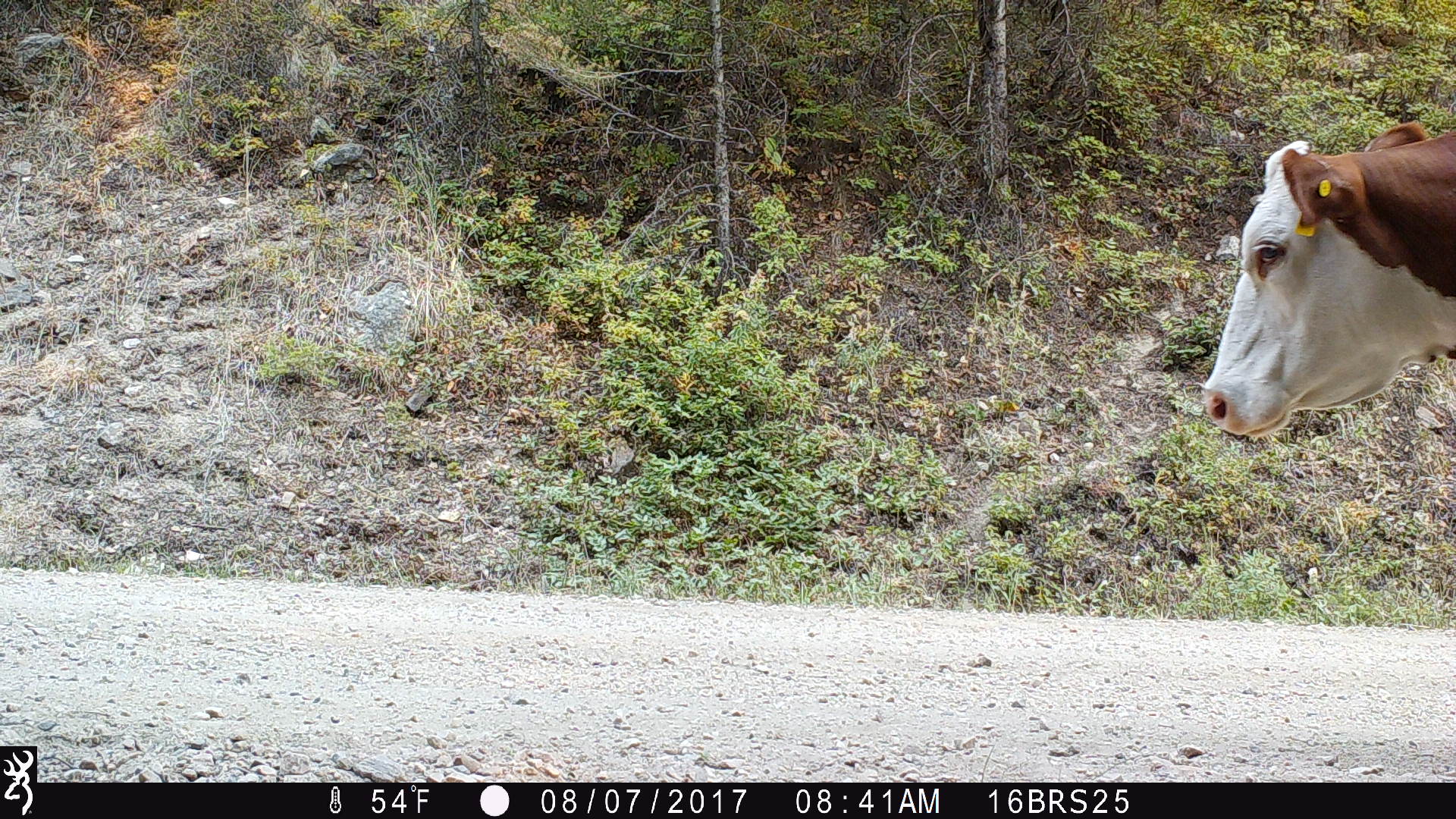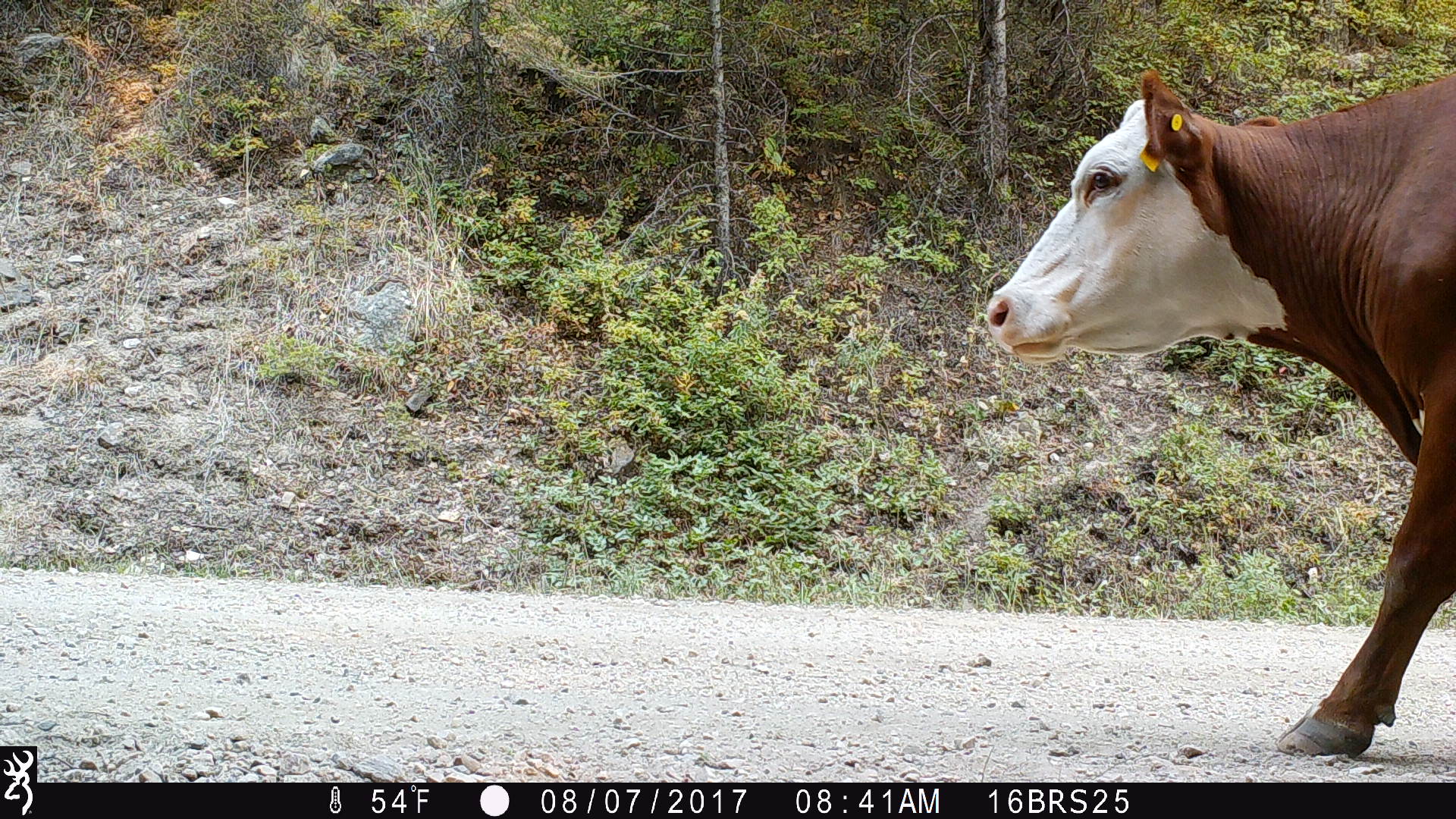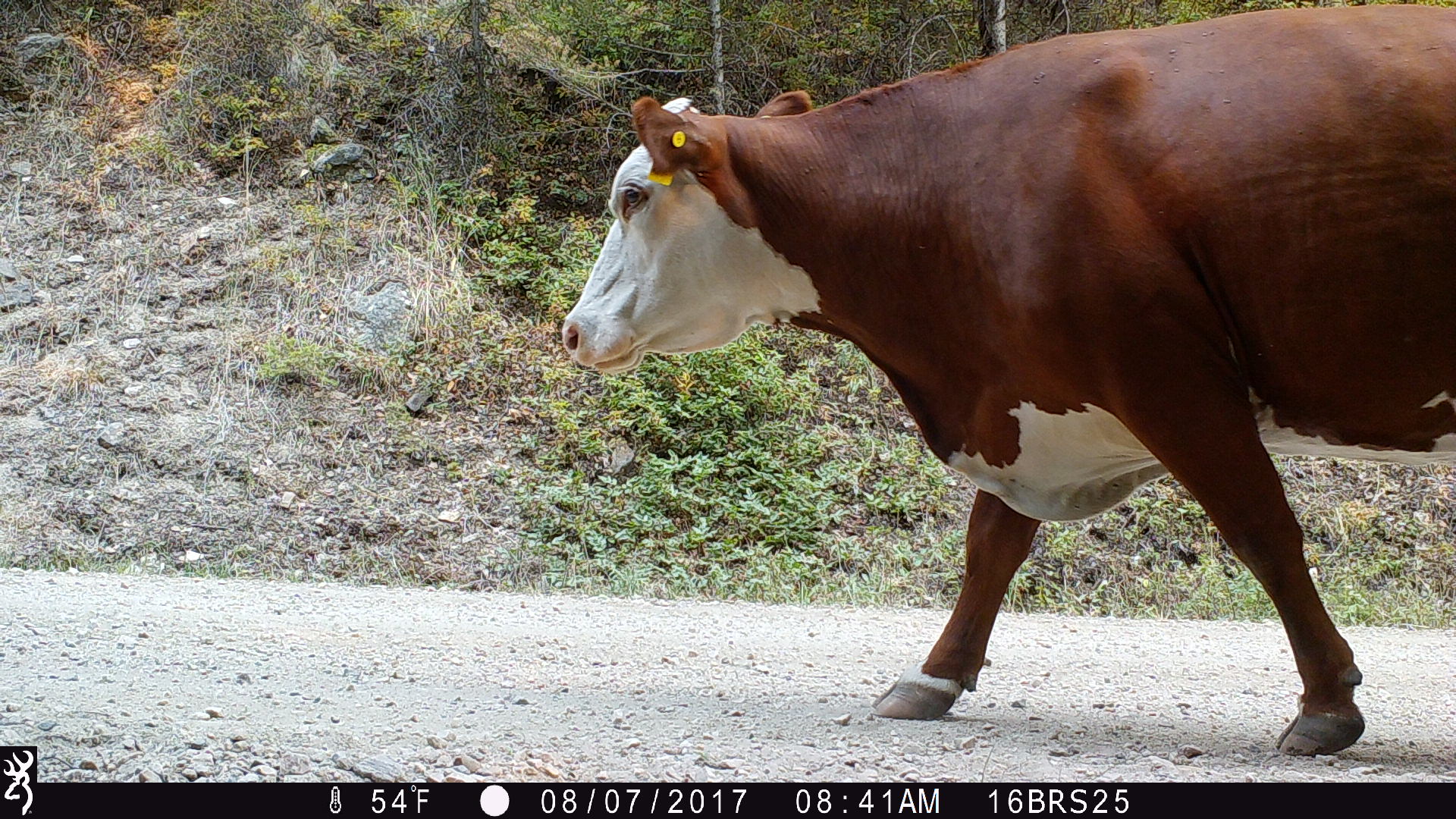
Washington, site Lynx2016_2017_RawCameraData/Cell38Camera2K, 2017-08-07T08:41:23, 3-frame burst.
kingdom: Animalia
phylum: Chordata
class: Mammalia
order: Artiodactyla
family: Bovidae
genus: Bos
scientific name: Bos taurus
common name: domestic cattle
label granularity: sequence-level